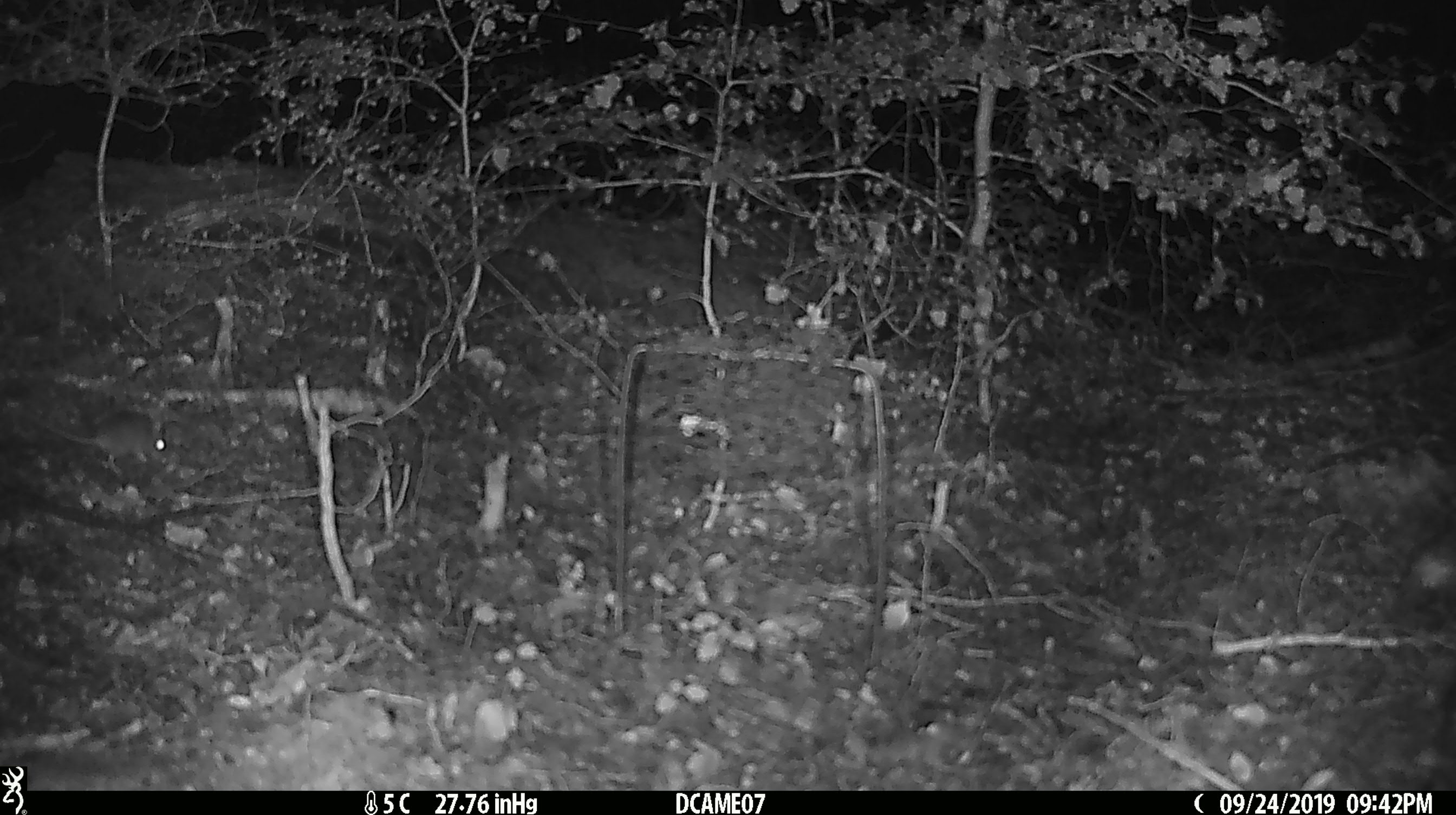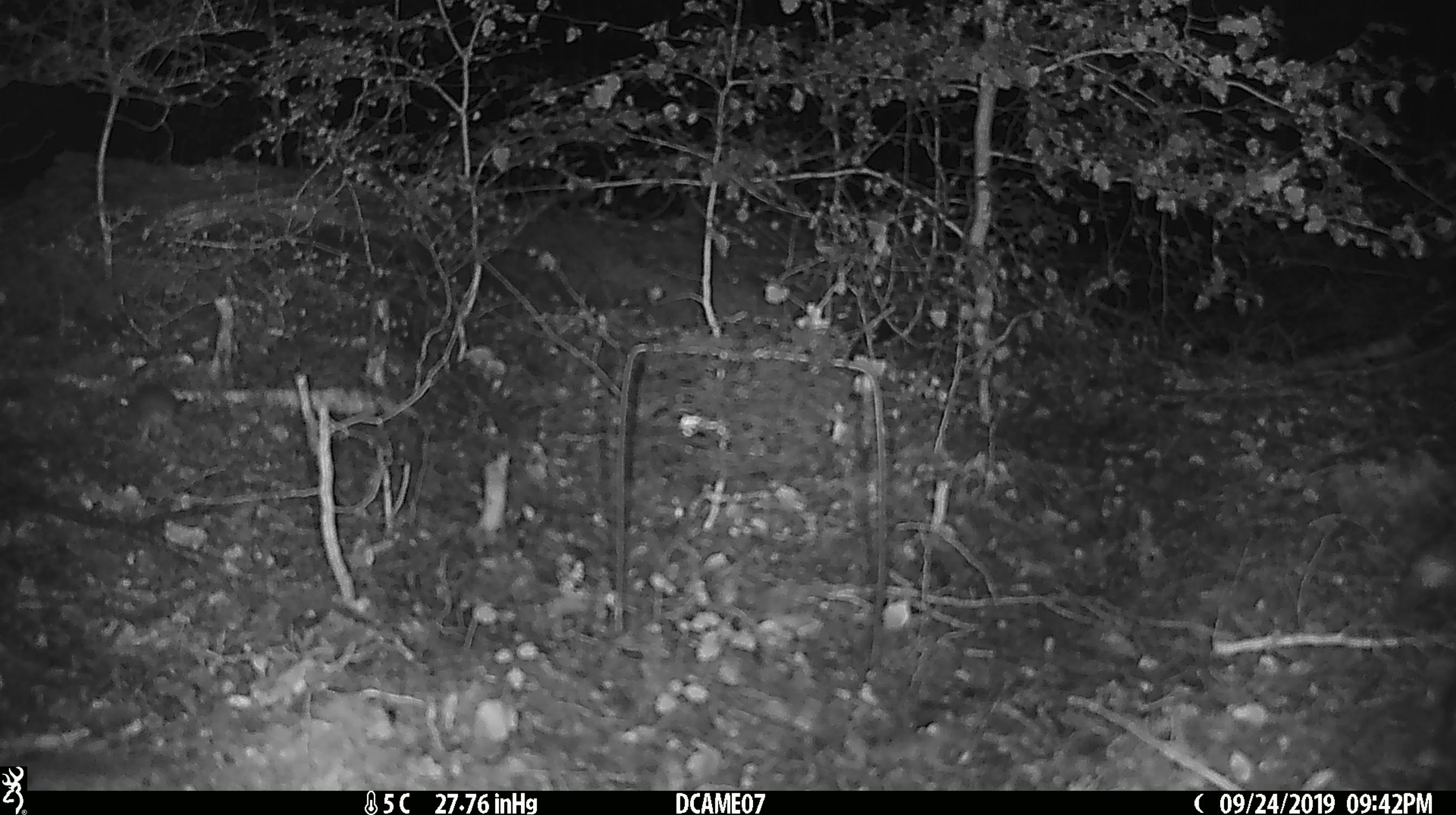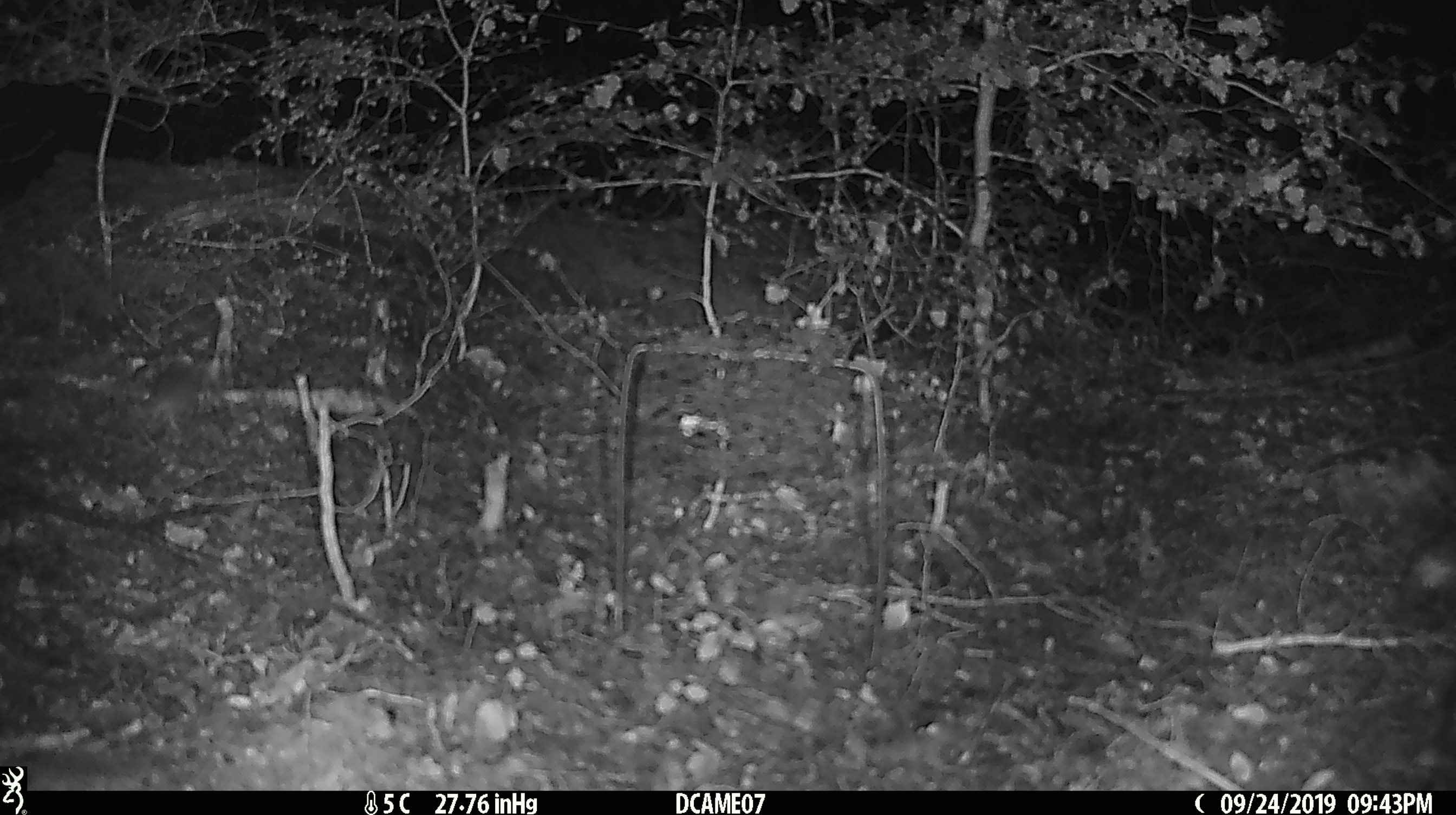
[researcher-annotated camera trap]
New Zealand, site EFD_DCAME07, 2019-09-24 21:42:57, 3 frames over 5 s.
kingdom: Animalia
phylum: Chordata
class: Mammalia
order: Rodentia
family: Muridae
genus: Mus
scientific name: Mus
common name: mouse